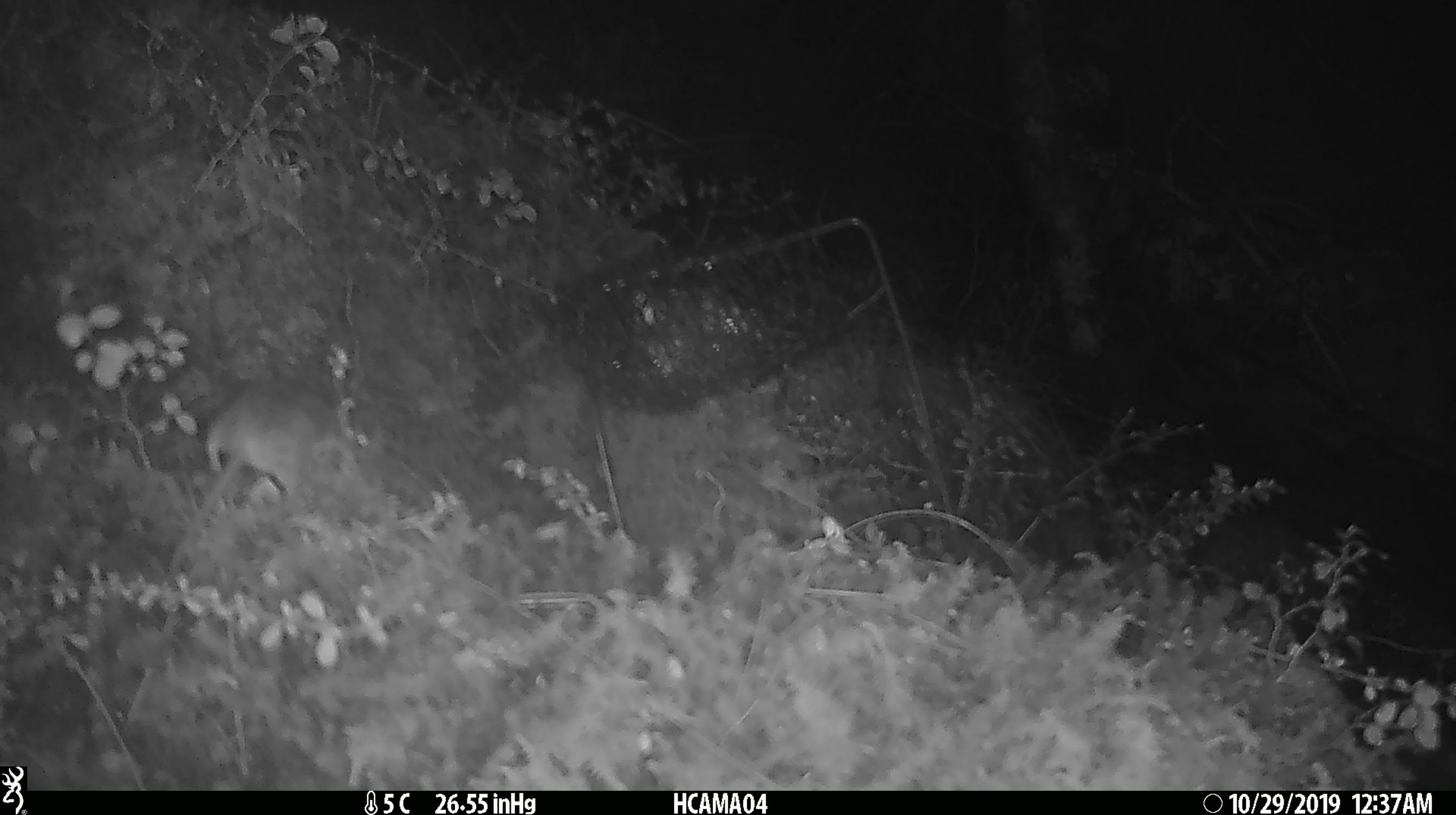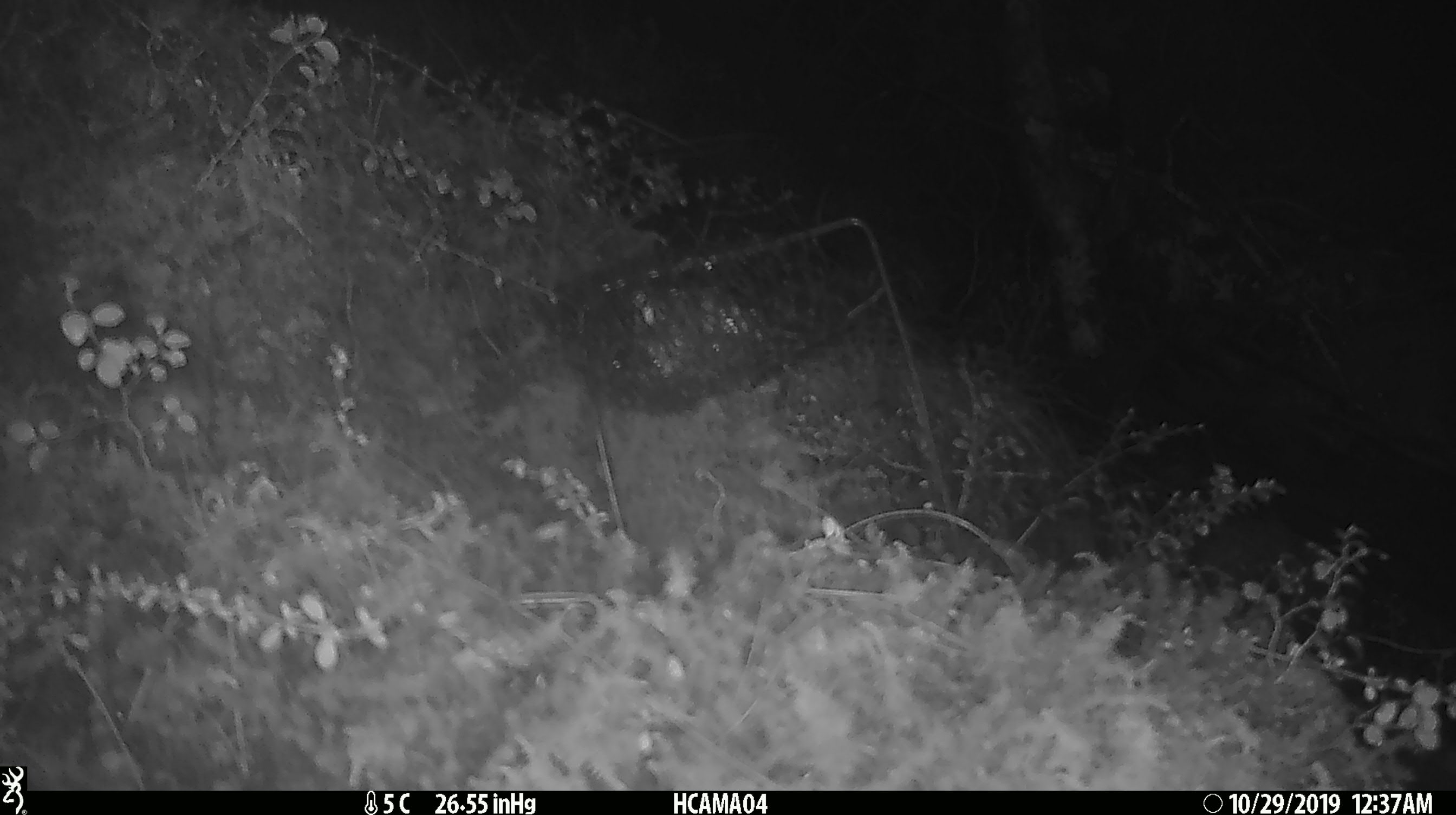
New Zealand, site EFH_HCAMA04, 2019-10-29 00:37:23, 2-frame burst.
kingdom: Animalia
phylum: Chordata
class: Mammalia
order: Rodentia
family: Muridae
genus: Mus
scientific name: Mus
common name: mouse